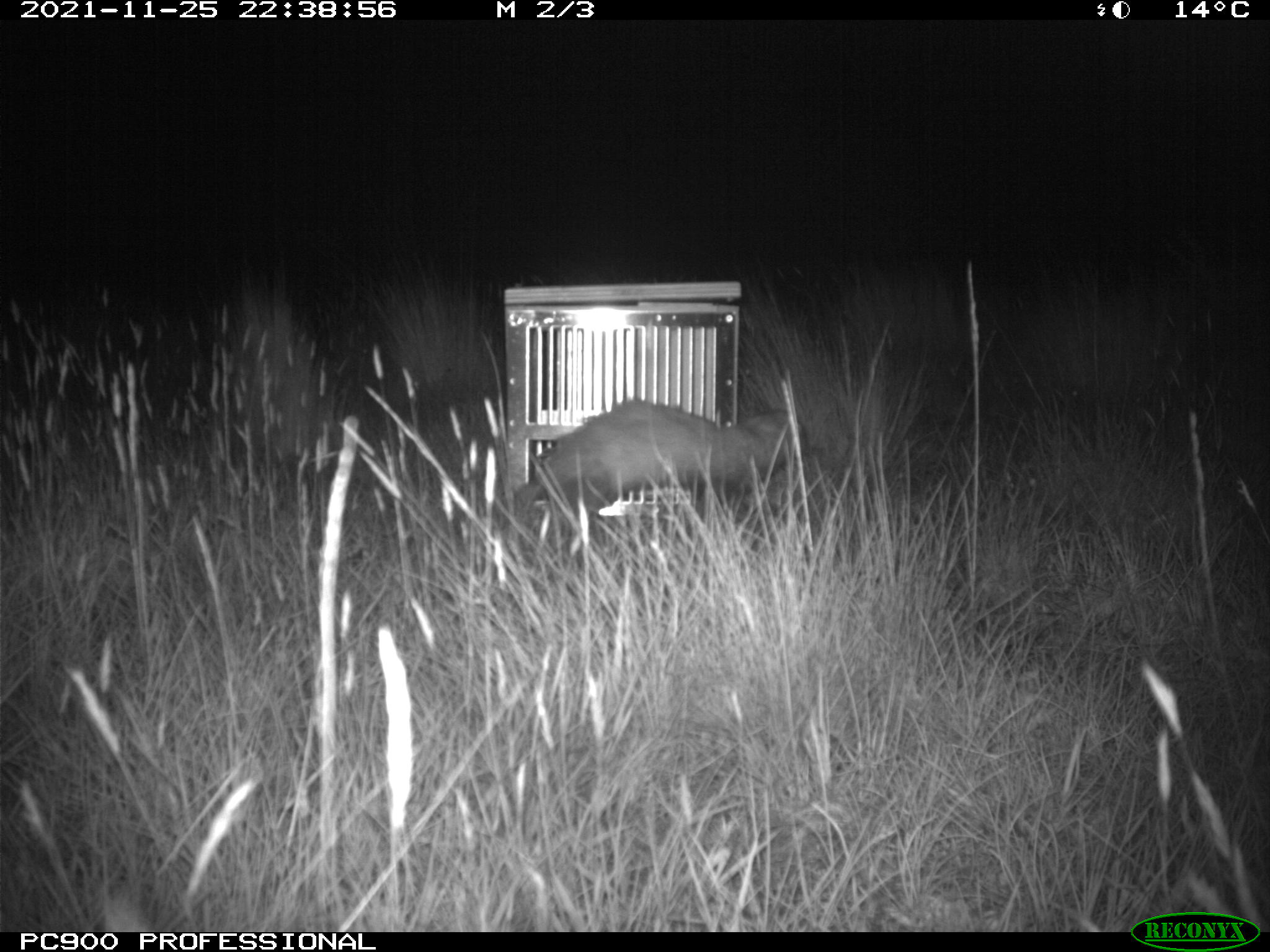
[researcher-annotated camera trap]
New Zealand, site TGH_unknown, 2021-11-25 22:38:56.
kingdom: Animalia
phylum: Chordata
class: Mammalia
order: Carnivora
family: Mustelidae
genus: Mustela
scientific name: Mustela furo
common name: ferret